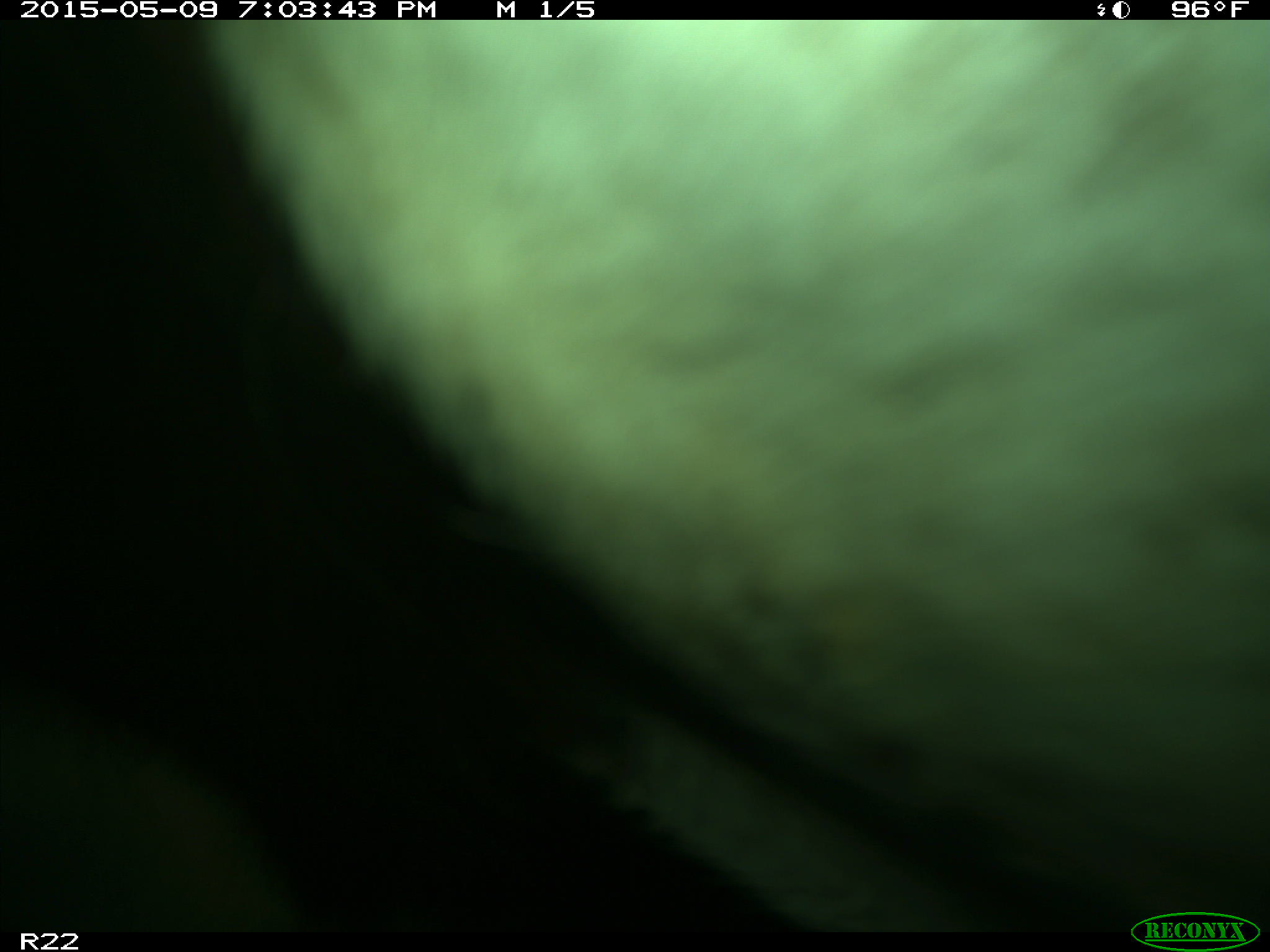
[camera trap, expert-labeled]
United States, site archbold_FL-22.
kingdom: Animalia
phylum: Chordata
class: Mammalia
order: Artiodactyla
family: Bovidae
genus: Bos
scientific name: Bos taurus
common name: domestic cow